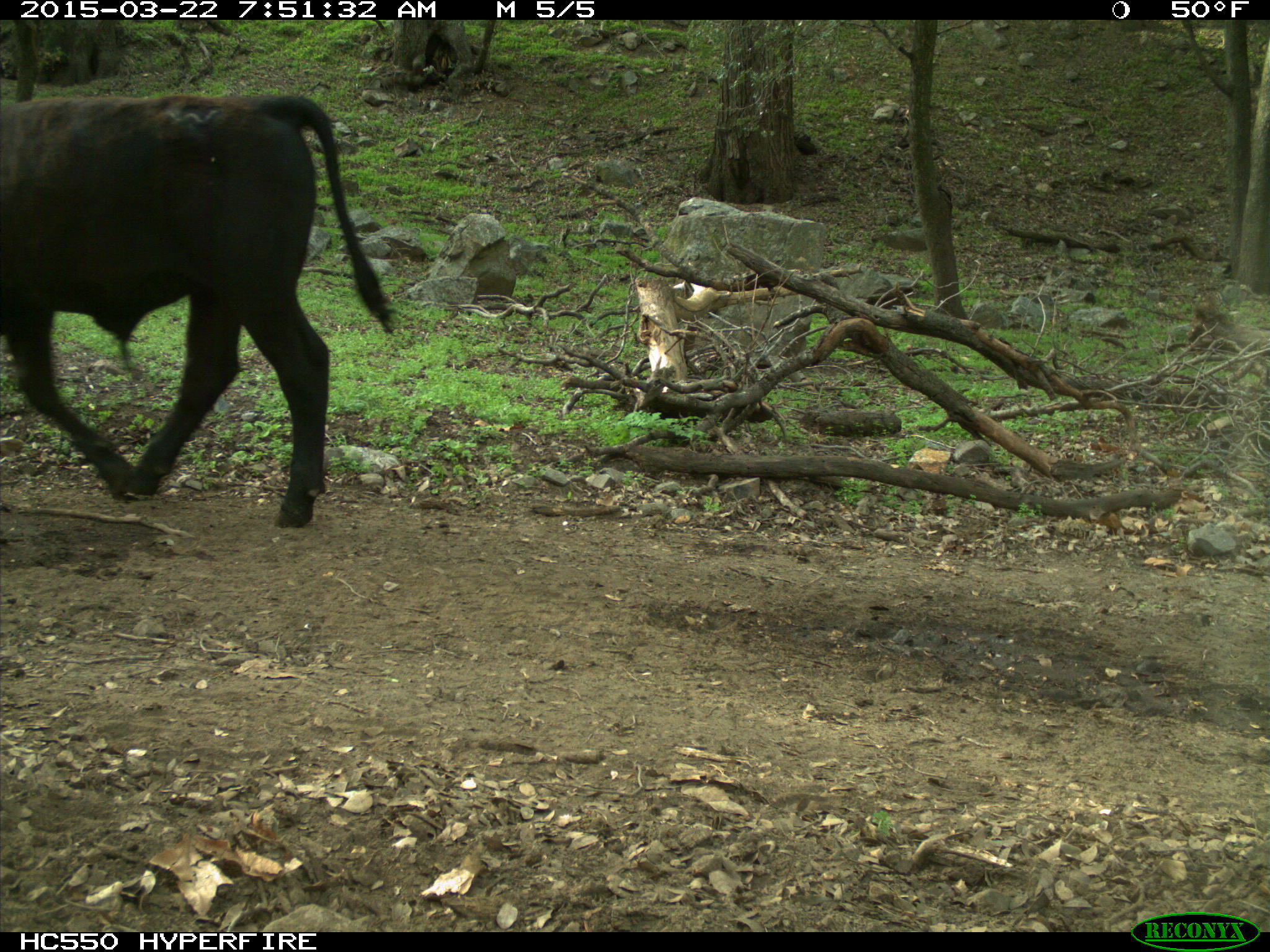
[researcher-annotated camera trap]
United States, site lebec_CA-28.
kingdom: Animalia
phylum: Chordata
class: Mammalia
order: Artiodactyla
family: Bovidae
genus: Bos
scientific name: Bos taurus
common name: domestic cow